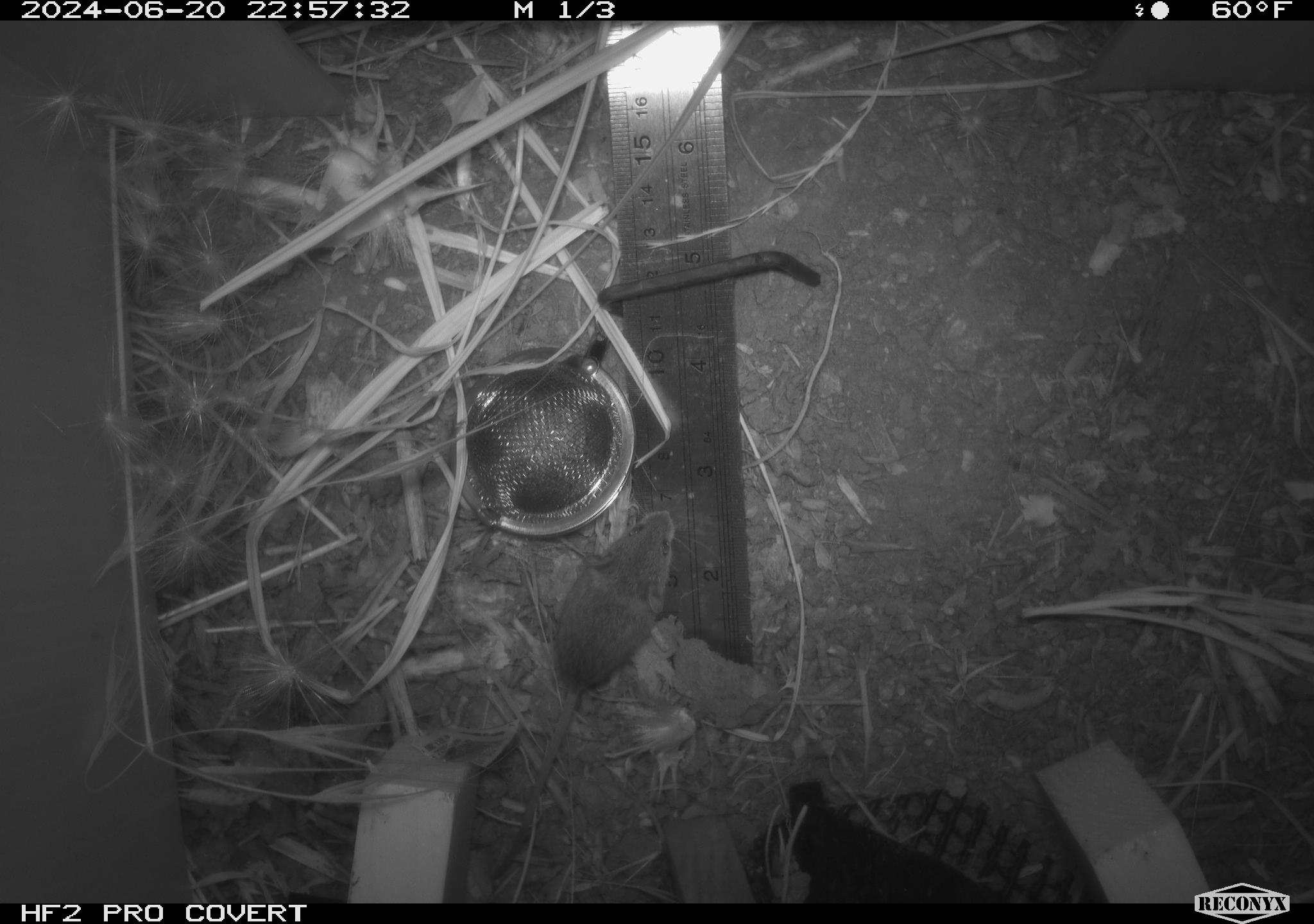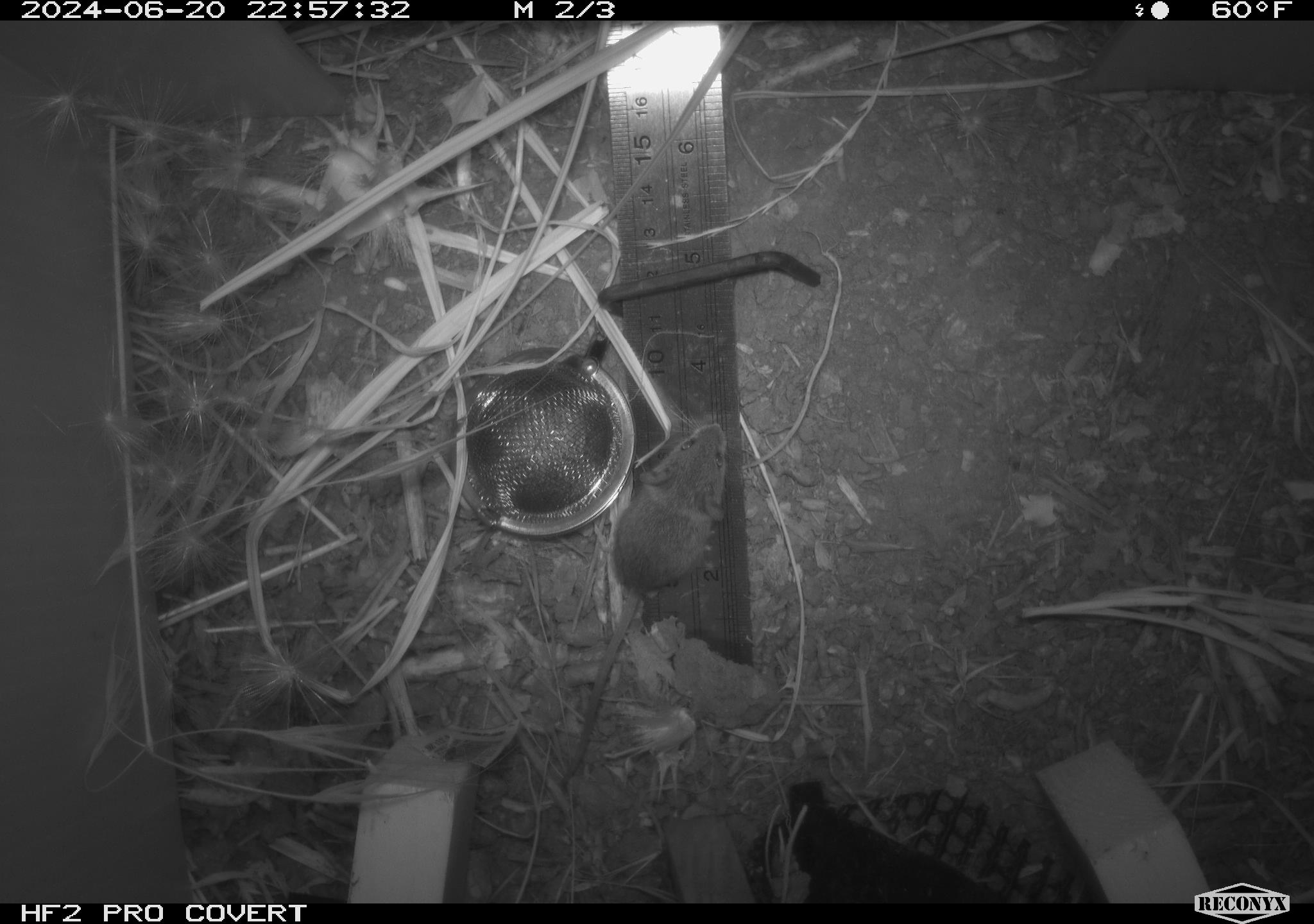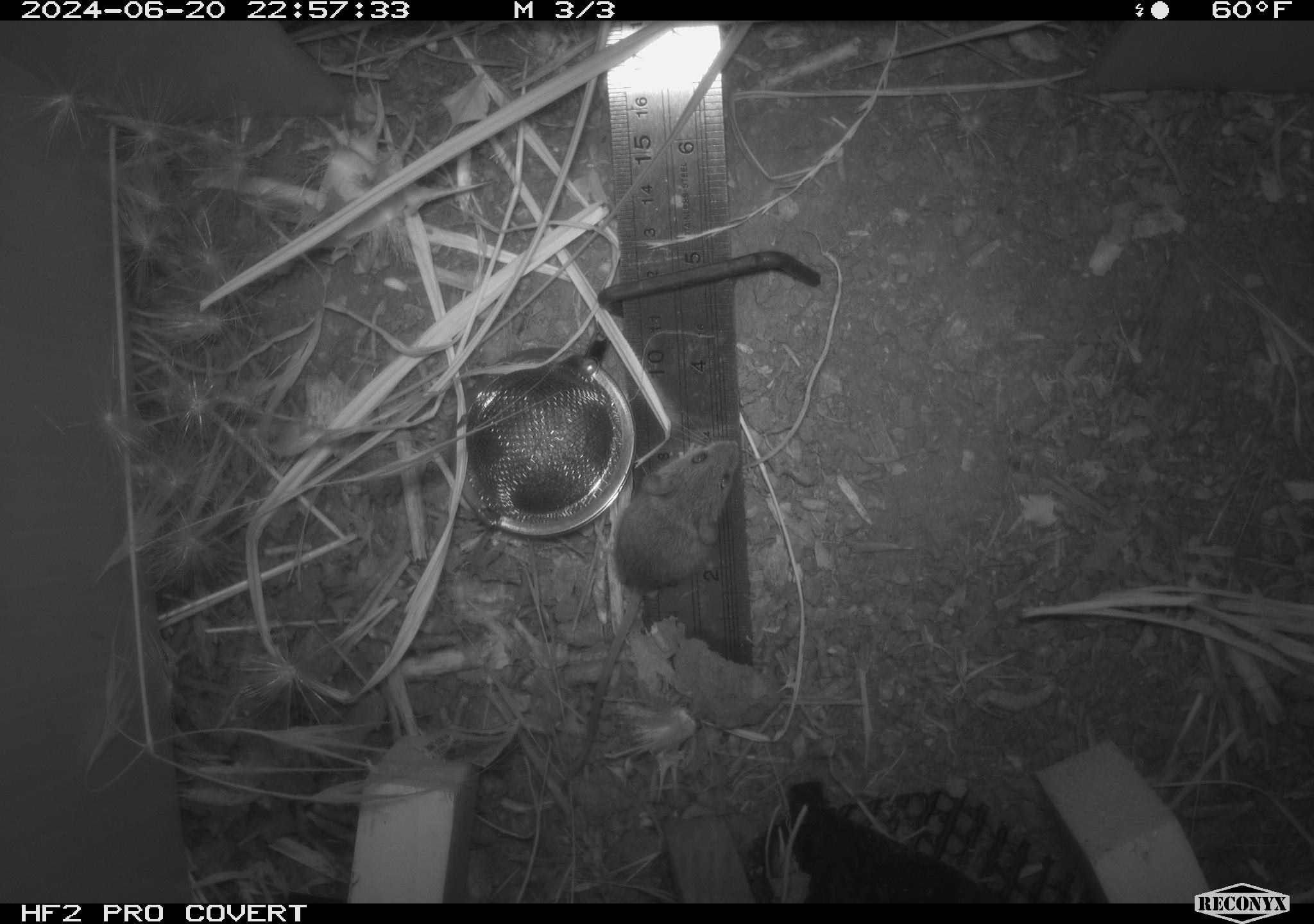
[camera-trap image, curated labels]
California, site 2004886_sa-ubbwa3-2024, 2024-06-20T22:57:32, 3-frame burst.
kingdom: Animalia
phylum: Chordata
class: Mammalia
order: Rodentia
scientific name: Rodentia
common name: mouse species